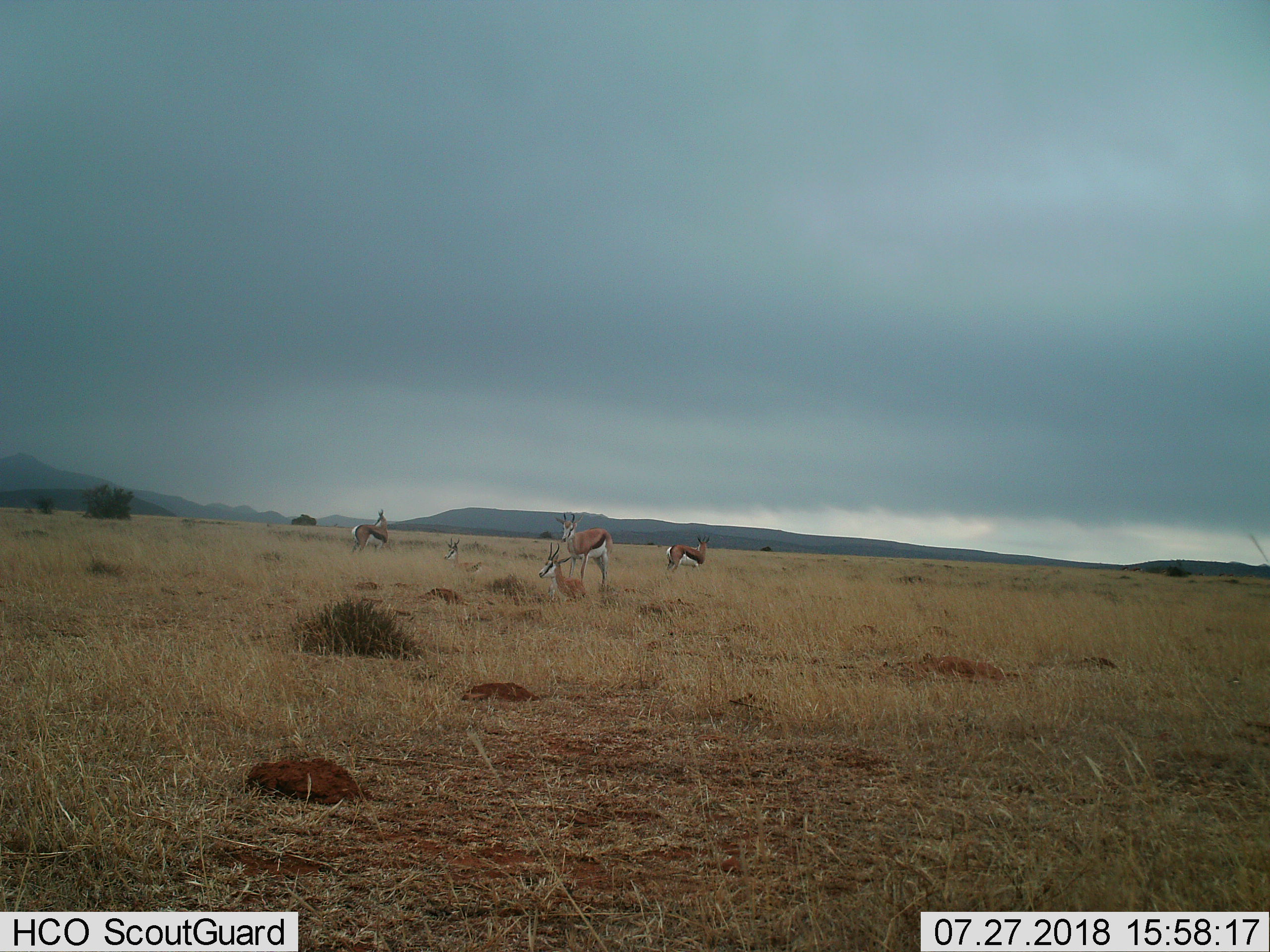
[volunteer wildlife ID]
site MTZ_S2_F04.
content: unidentified animal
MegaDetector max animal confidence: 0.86